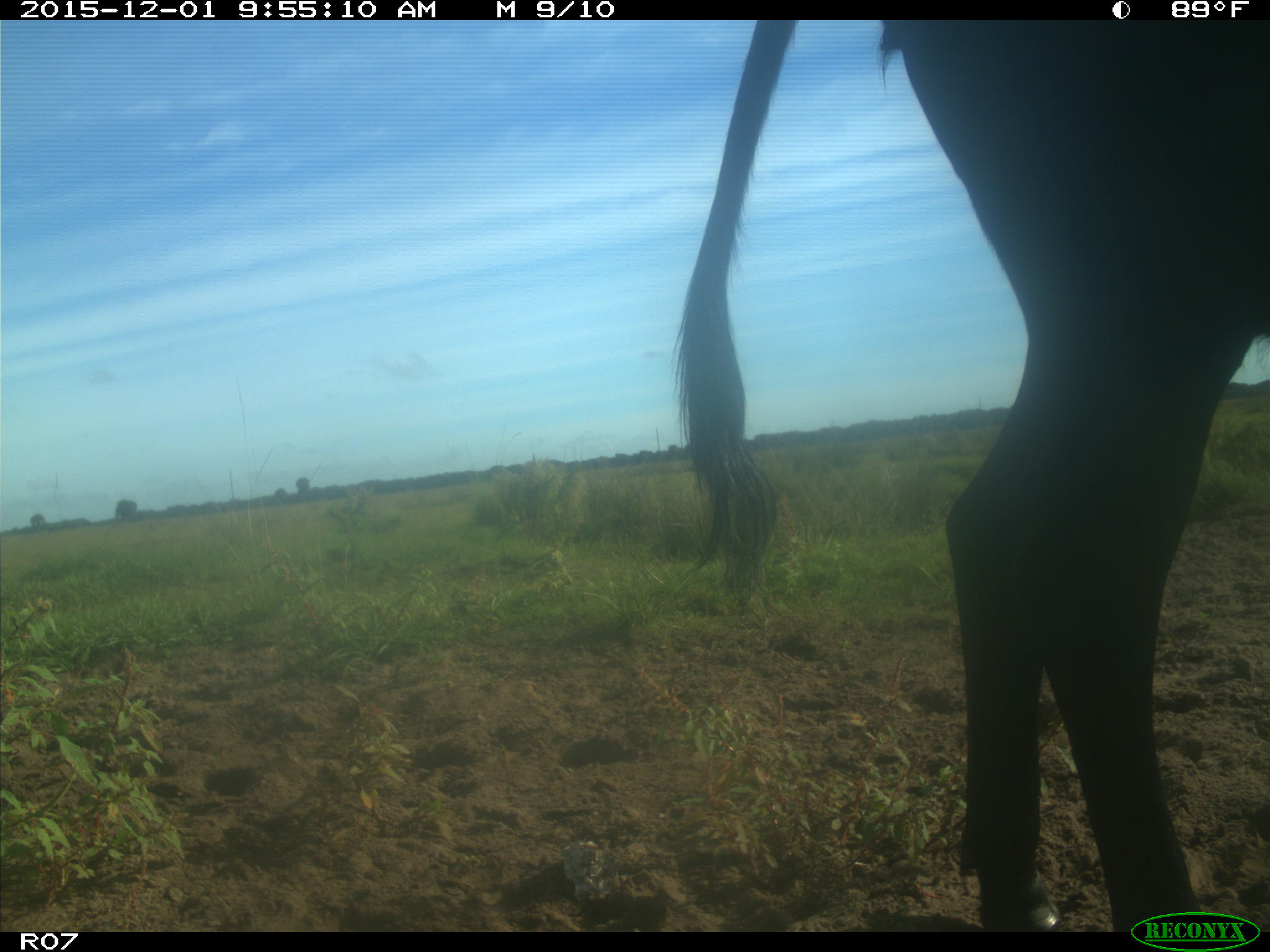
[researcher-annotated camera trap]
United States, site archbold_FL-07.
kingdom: Animalia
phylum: Chordata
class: Mammalia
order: Artiodactyla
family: Bovidae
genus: Bos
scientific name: Bos taurus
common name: domestic cow